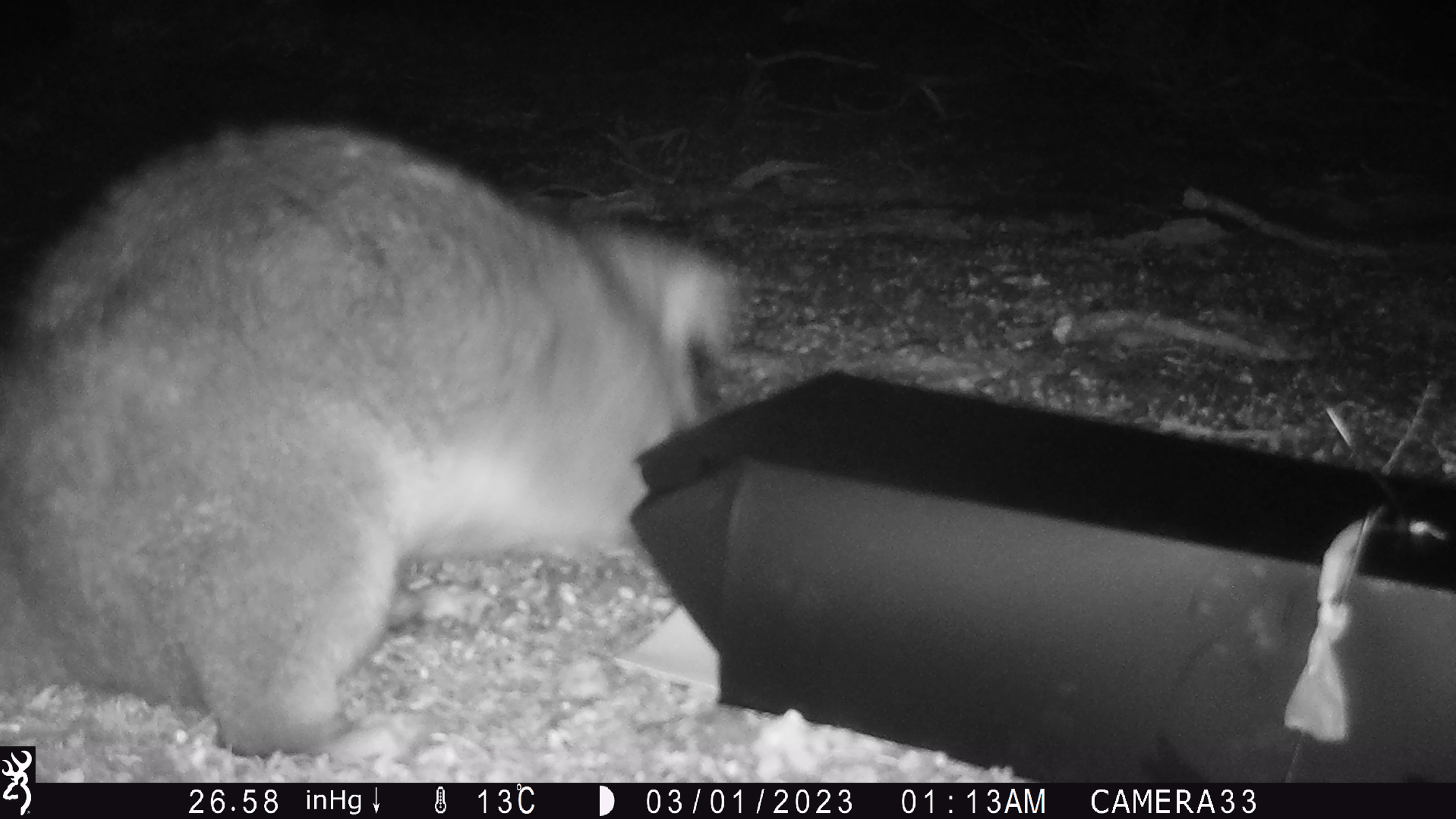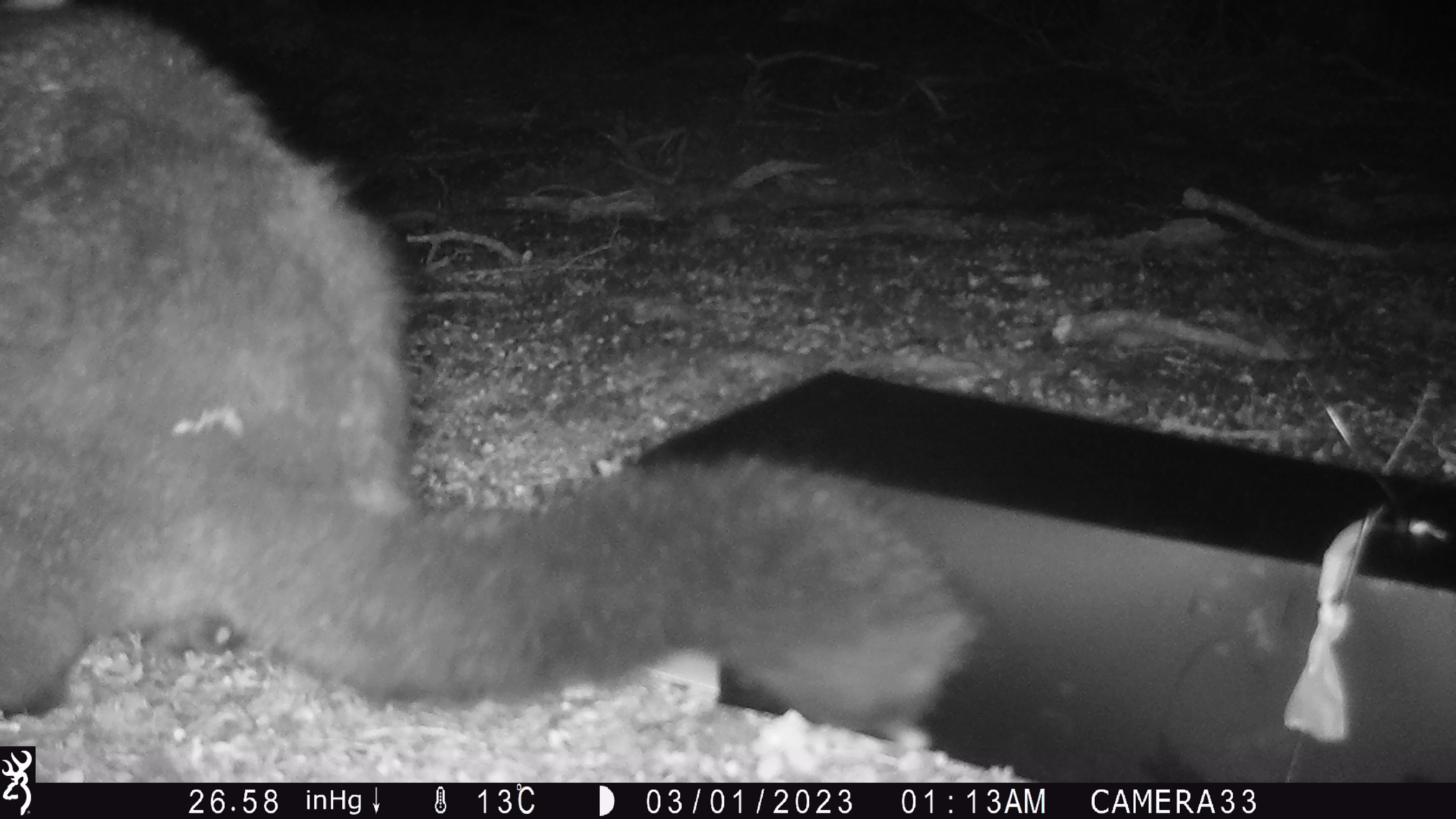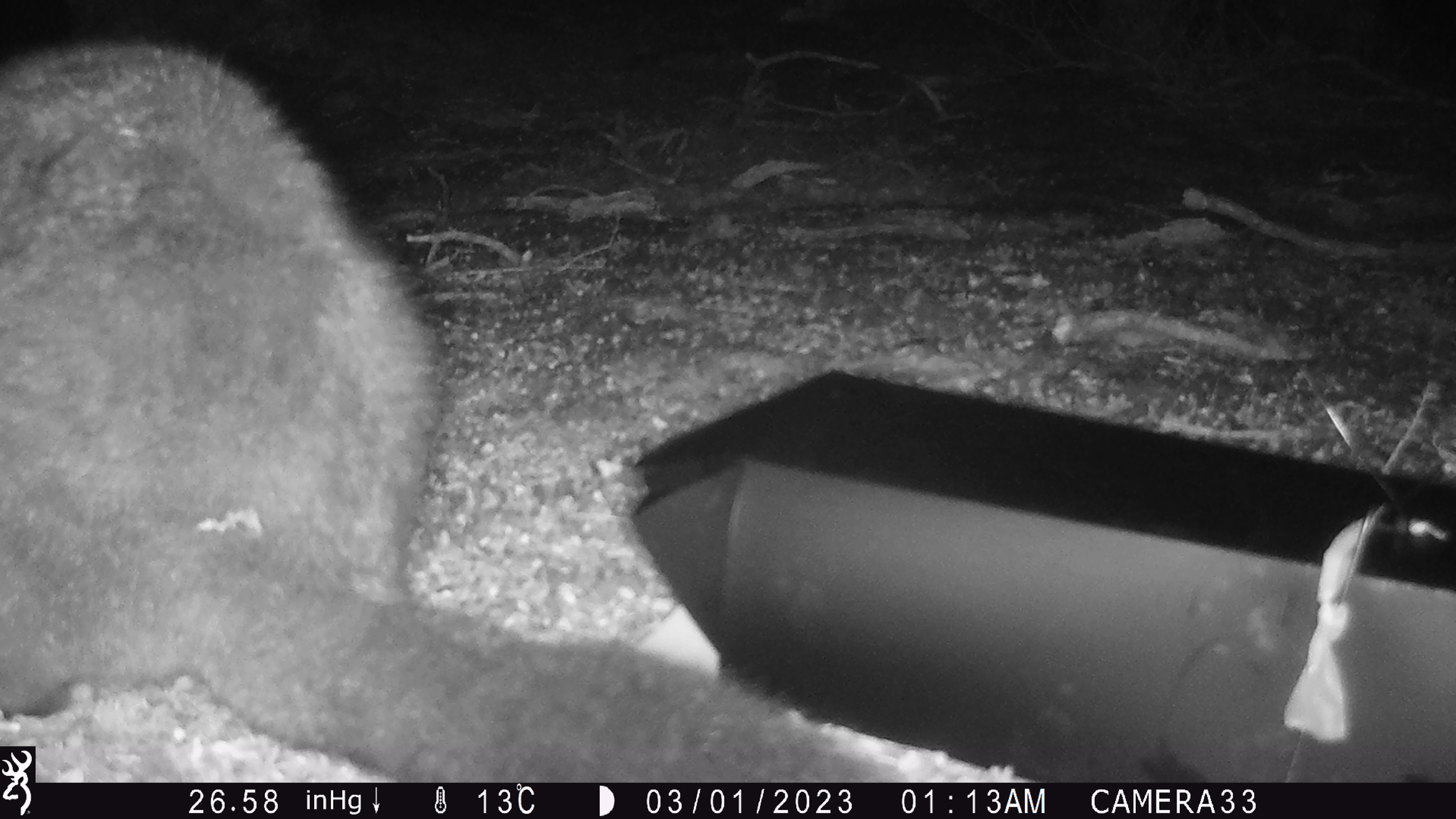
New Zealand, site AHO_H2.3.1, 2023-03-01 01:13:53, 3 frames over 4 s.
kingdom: Animalia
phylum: Chordata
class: Mammalia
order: Carnivora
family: Mustelidae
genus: Mustela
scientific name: Mustela erminea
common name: stoat